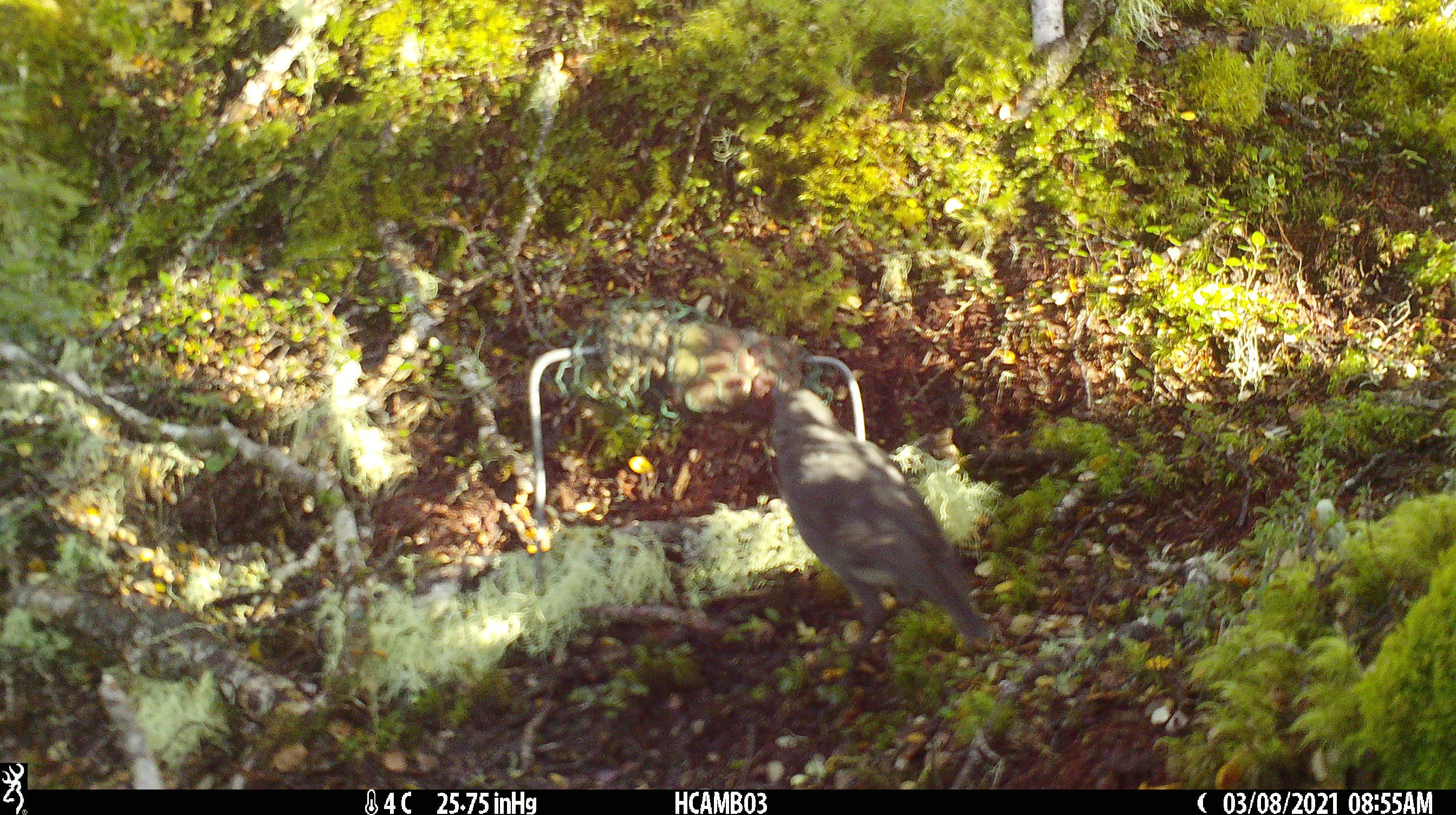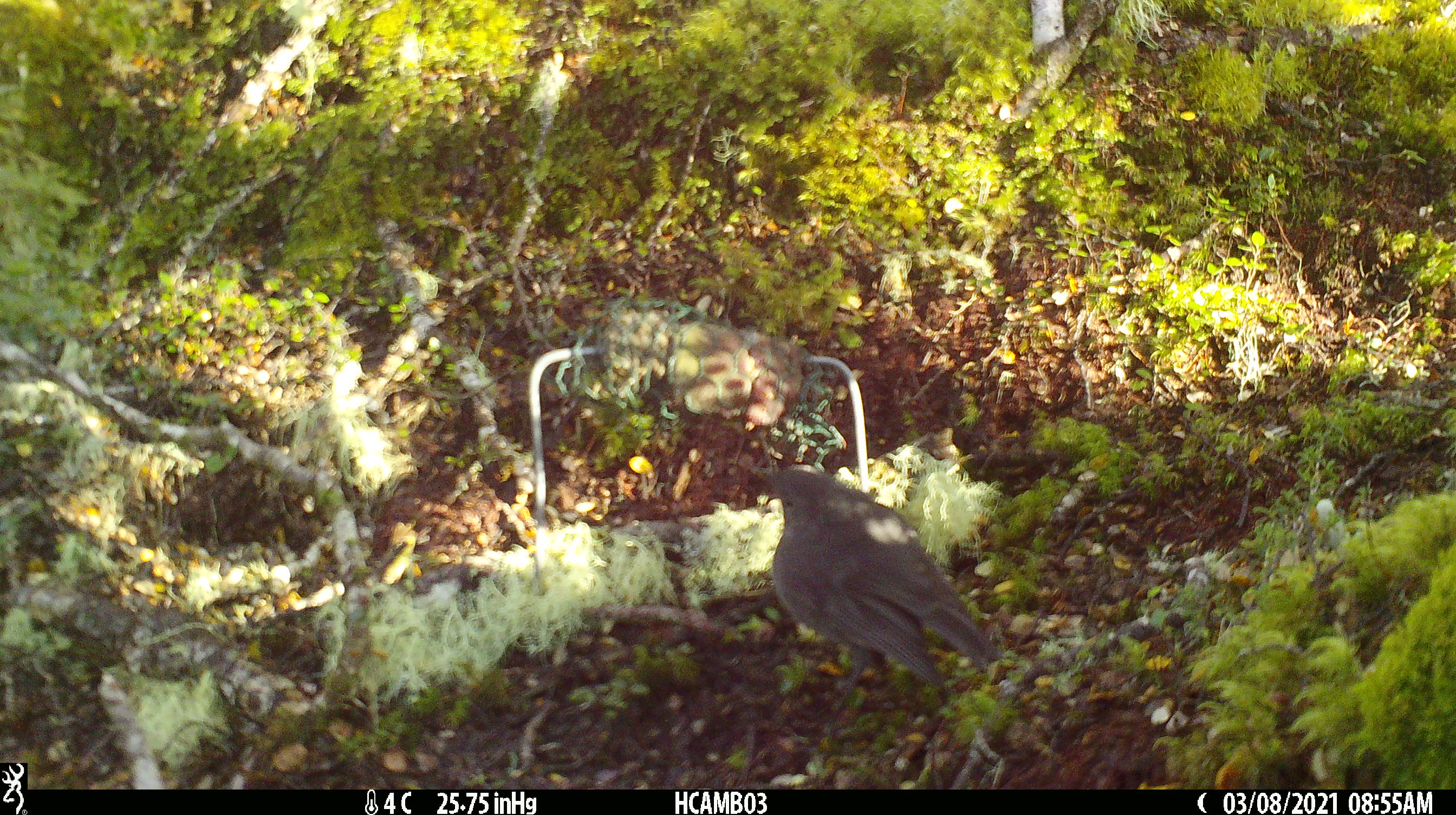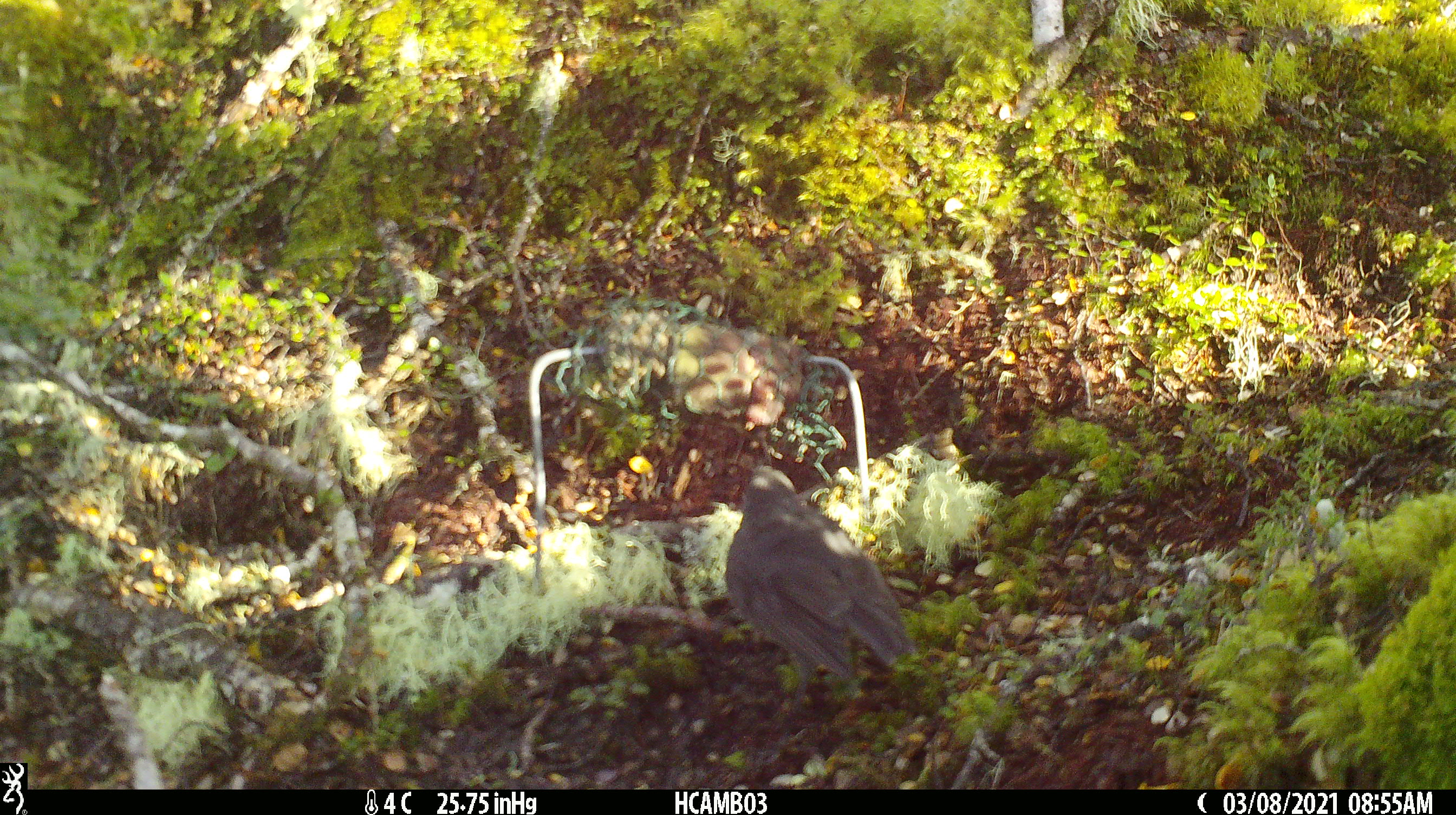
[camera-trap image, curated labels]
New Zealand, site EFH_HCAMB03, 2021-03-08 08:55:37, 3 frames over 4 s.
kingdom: Animalia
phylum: Chordata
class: Aves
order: Passeriformes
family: Petroicidae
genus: Petroica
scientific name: Petroica australis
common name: new zealand robin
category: robin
Robin (new zealand robin) (Petroica australis).